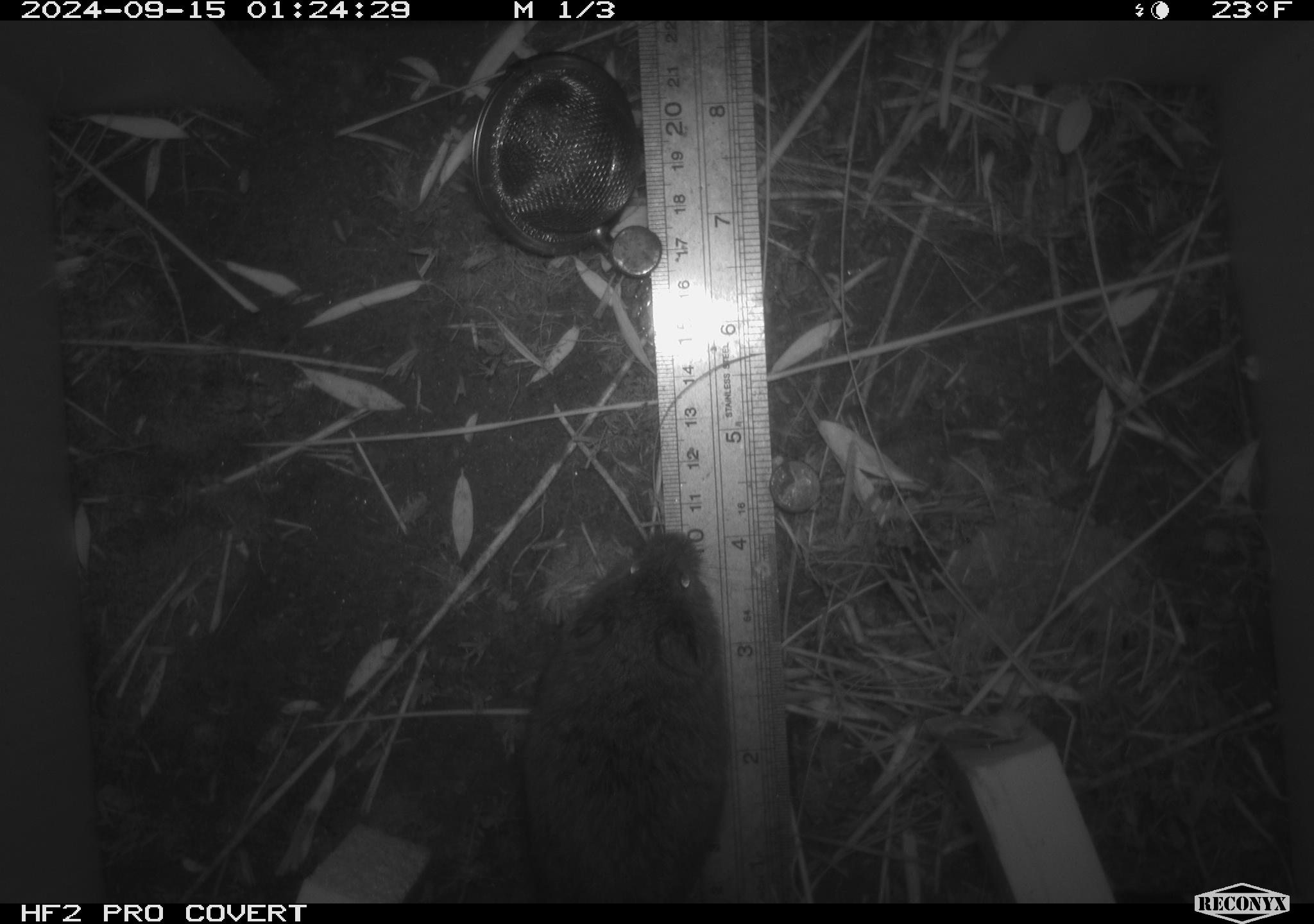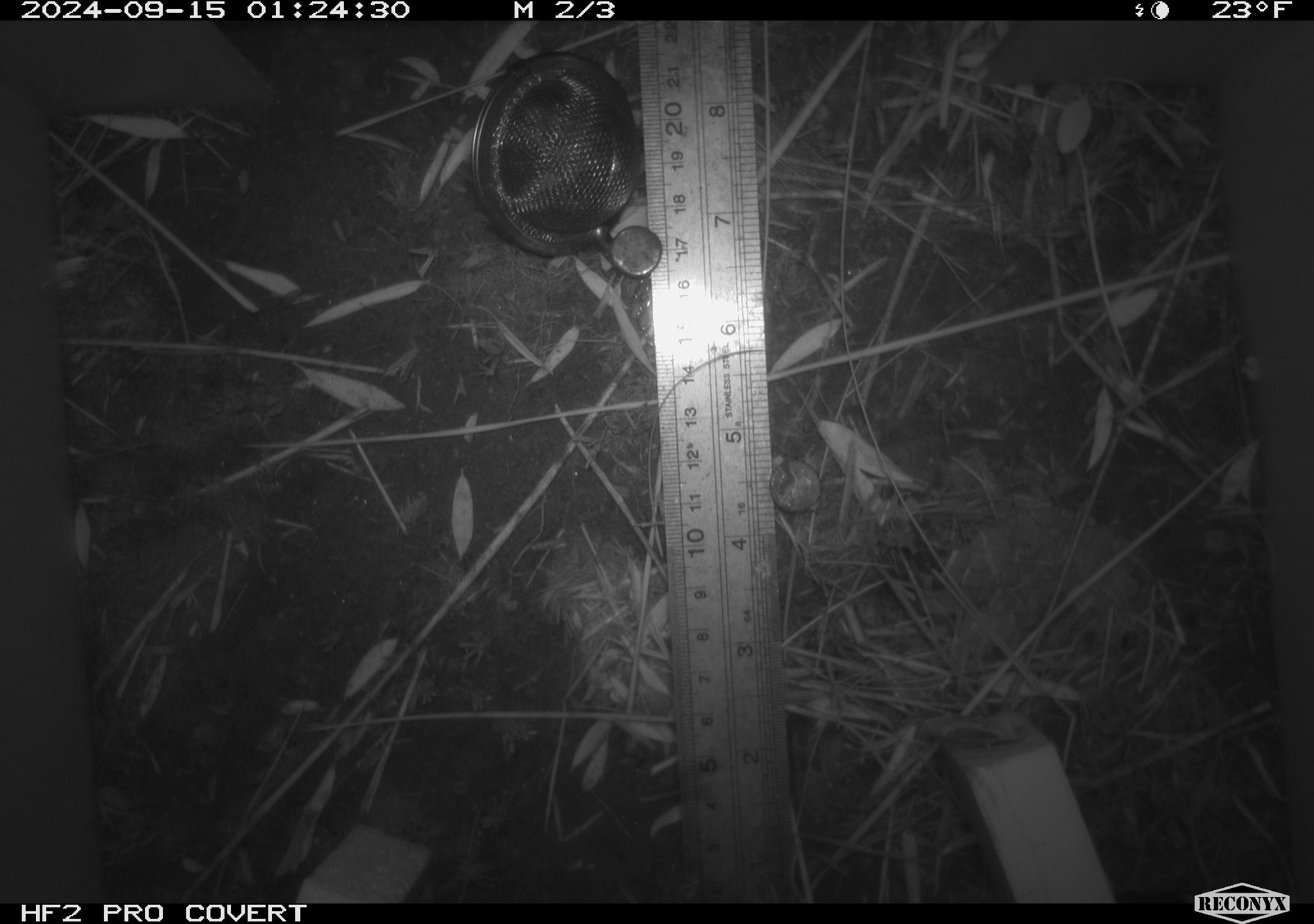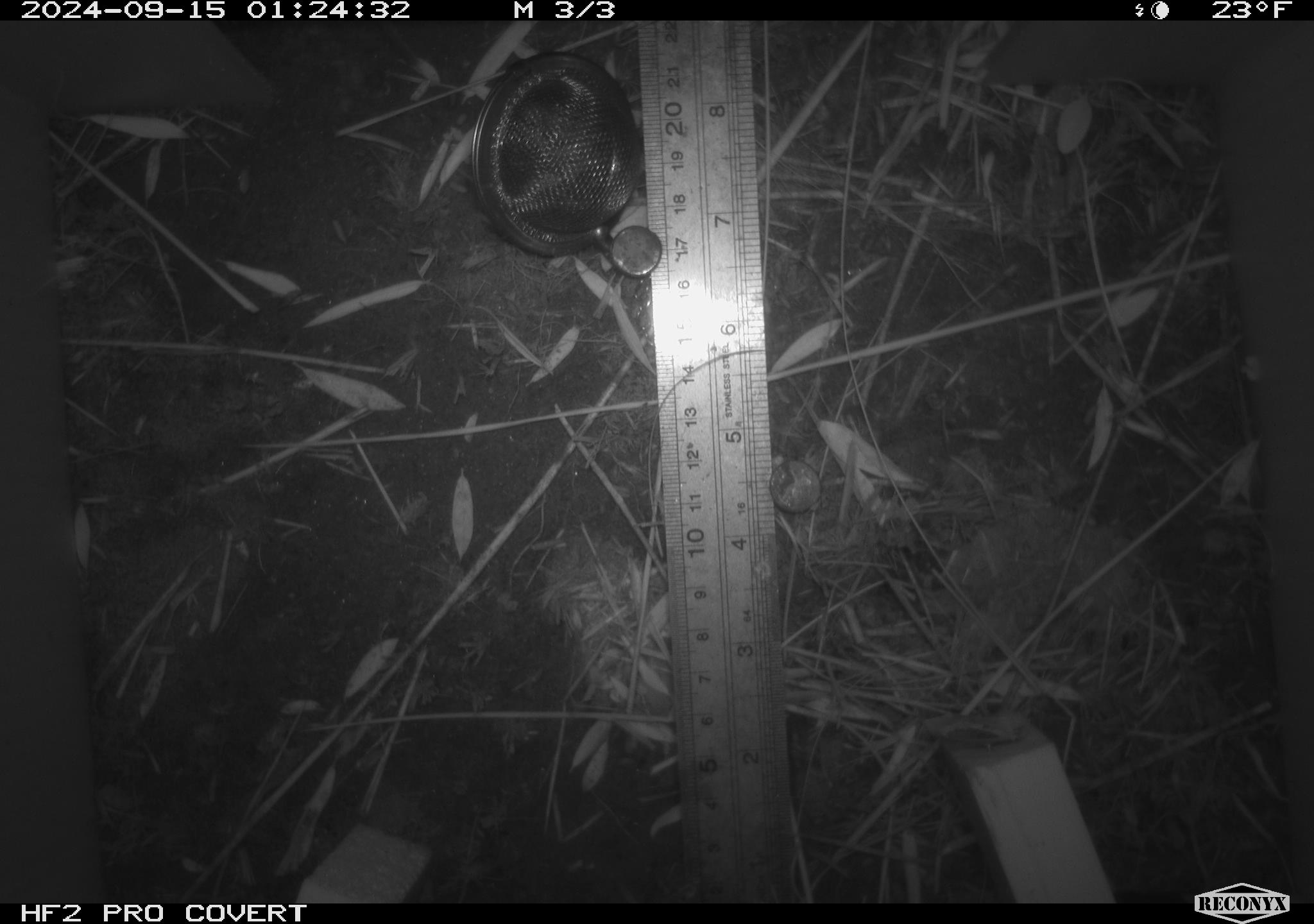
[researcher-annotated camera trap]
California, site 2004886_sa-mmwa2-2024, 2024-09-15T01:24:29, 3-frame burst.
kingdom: Animalia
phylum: Chordata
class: Mammalia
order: Rodentia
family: Cricetidae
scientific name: Arvicolinae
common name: voles, lemmings, and muskrats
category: arvicolinae subfamily